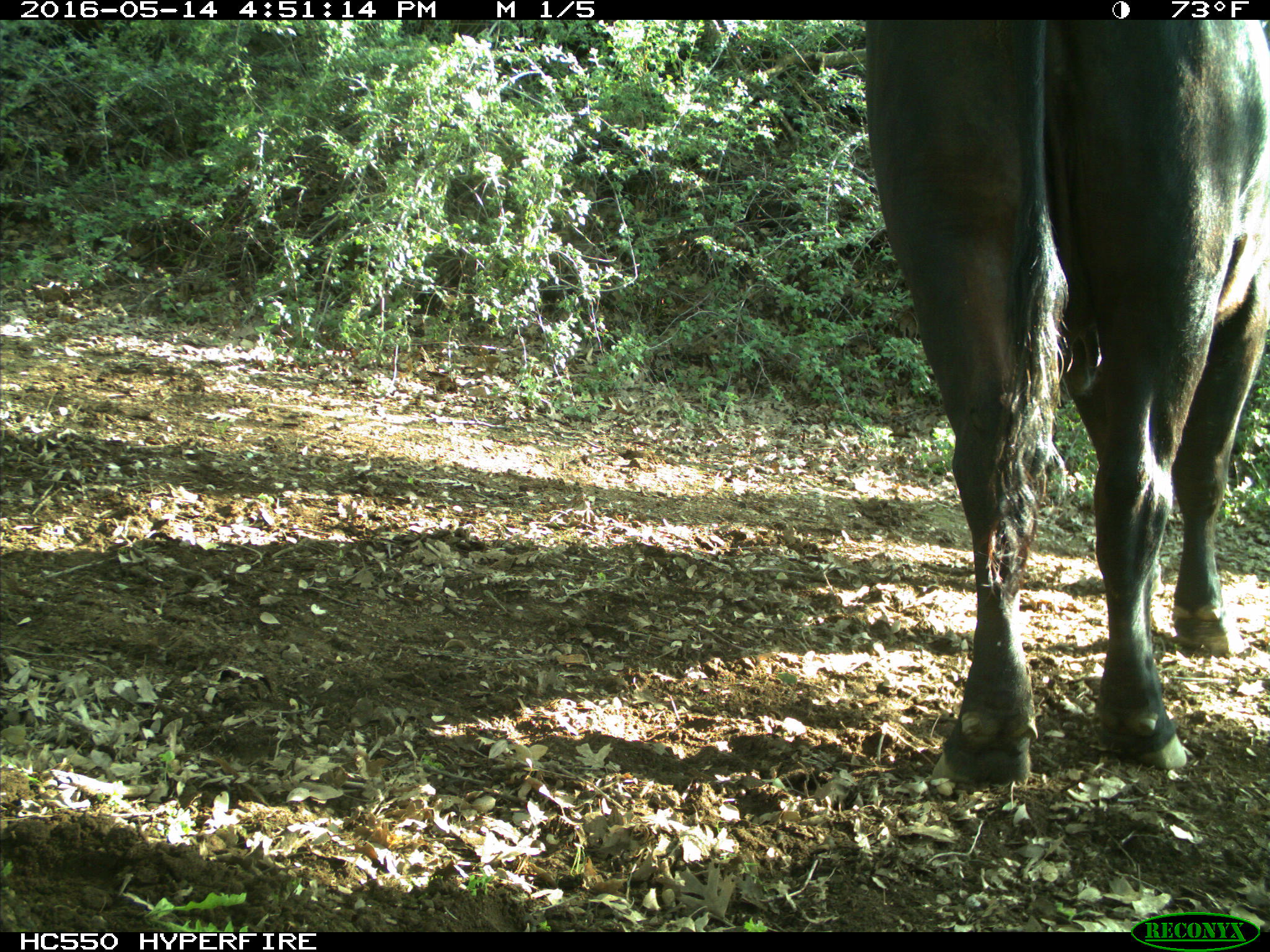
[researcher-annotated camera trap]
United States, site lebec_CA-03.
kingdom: Animalia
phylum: Chordata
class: Mammalia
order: Artiodactyla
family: Bovidae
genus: Bos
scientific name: Bos taurus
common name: domestic cow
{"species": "Bos taurus (domestic cow)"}